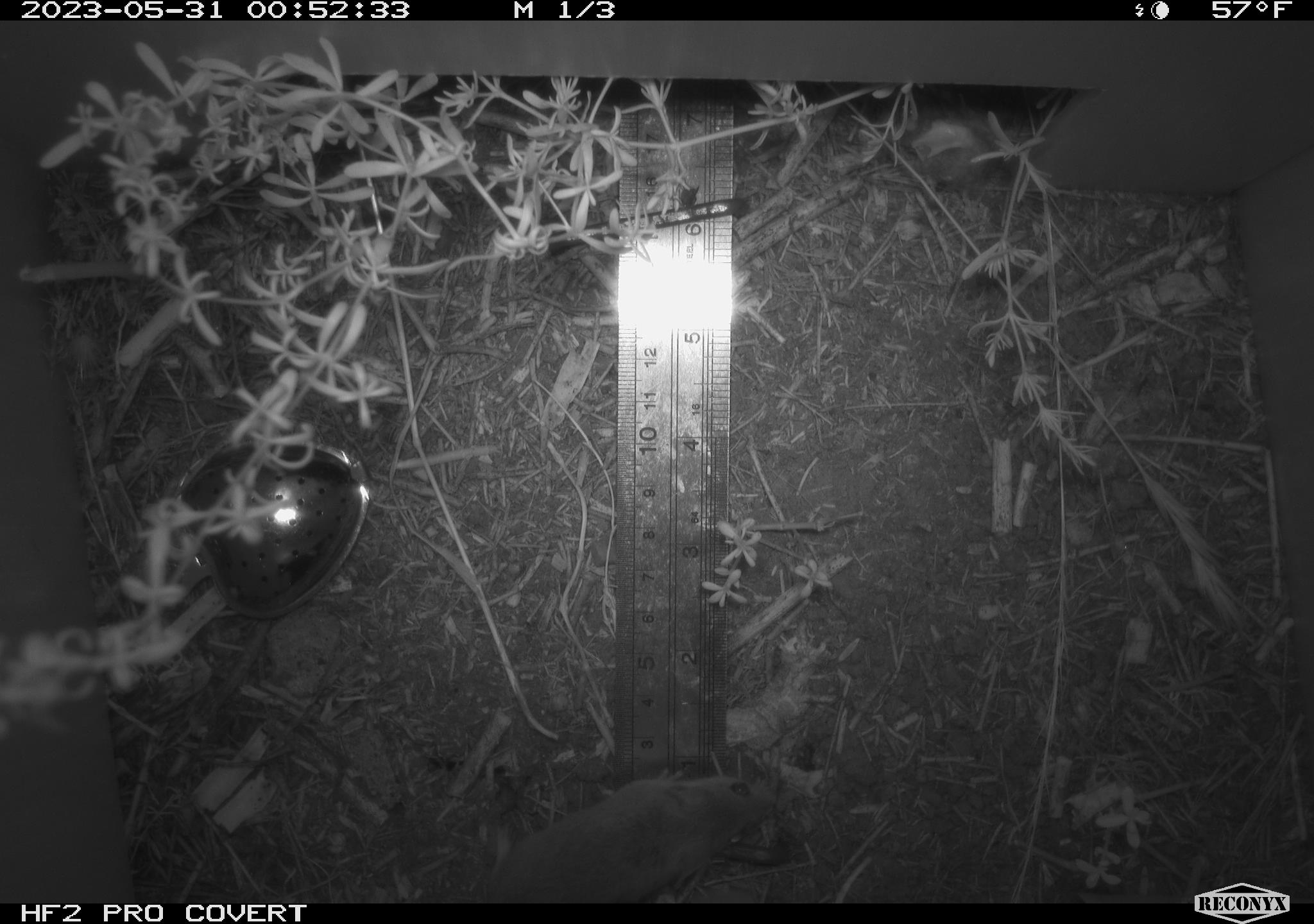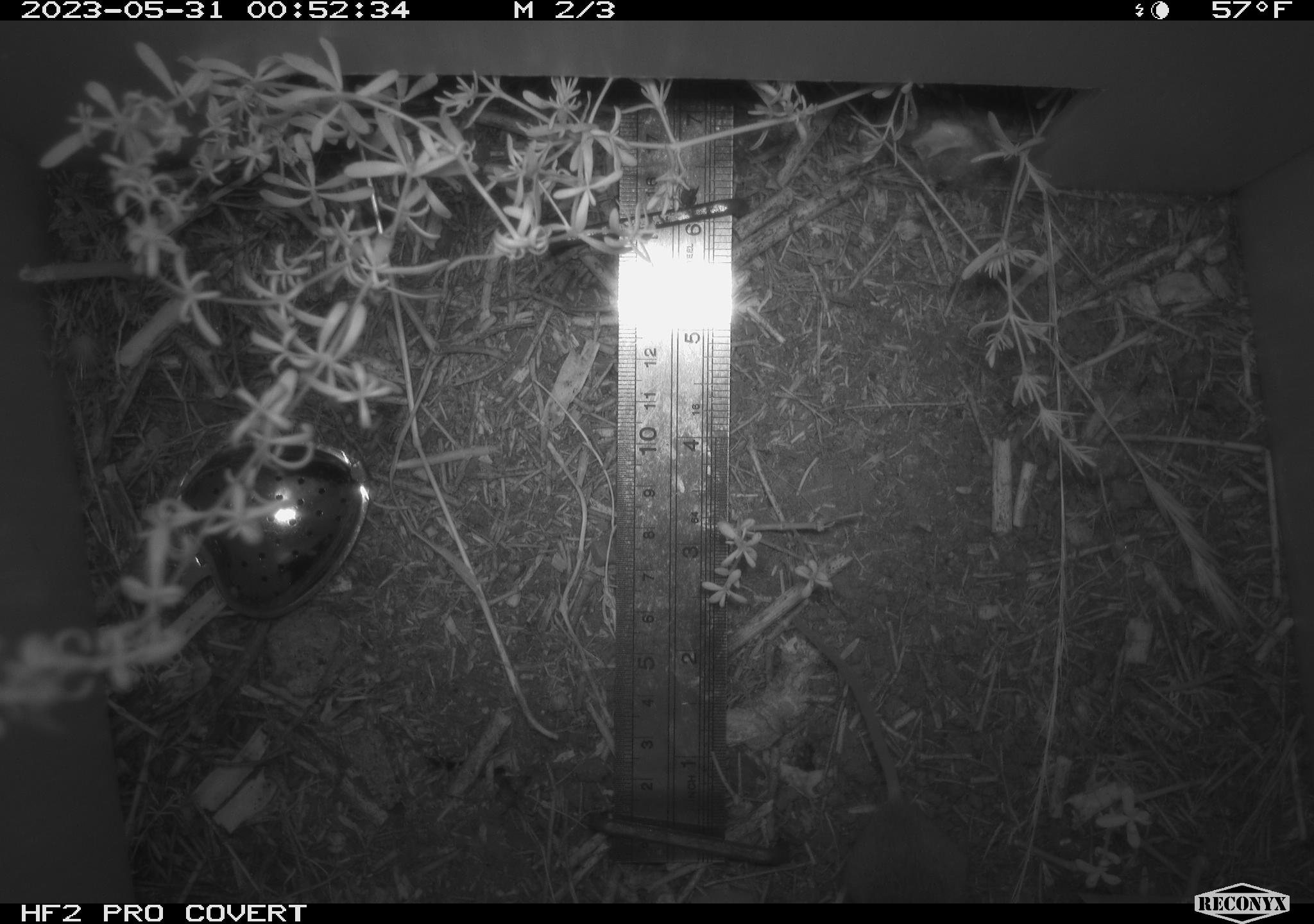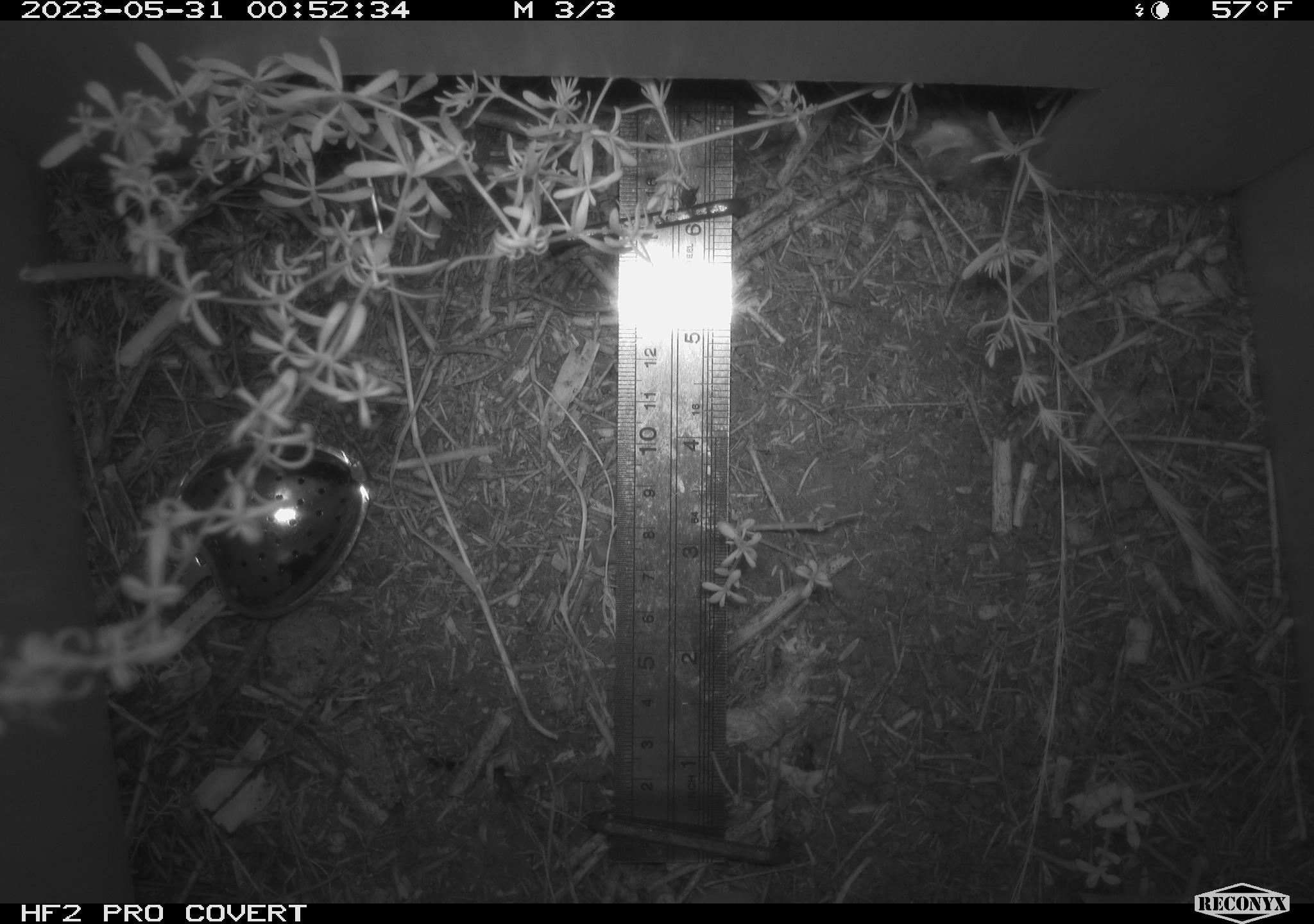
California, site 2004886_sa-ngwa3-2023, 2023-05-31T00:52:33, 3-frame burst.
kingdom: Animalia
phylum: Chordata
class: Mammalia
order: Rodentia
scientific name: Rodentia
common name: mouse species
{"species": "mouse species (Rodentia)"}